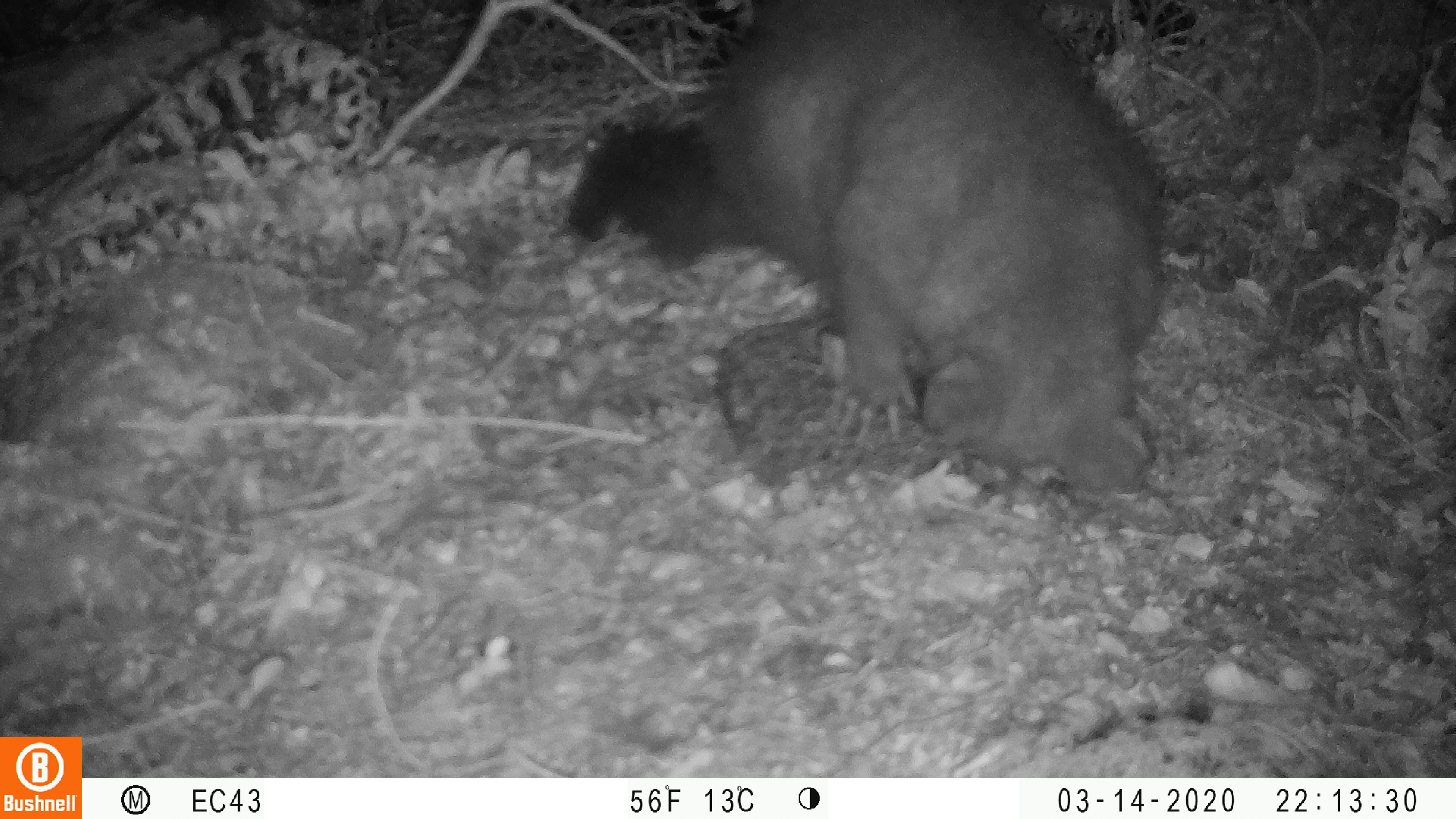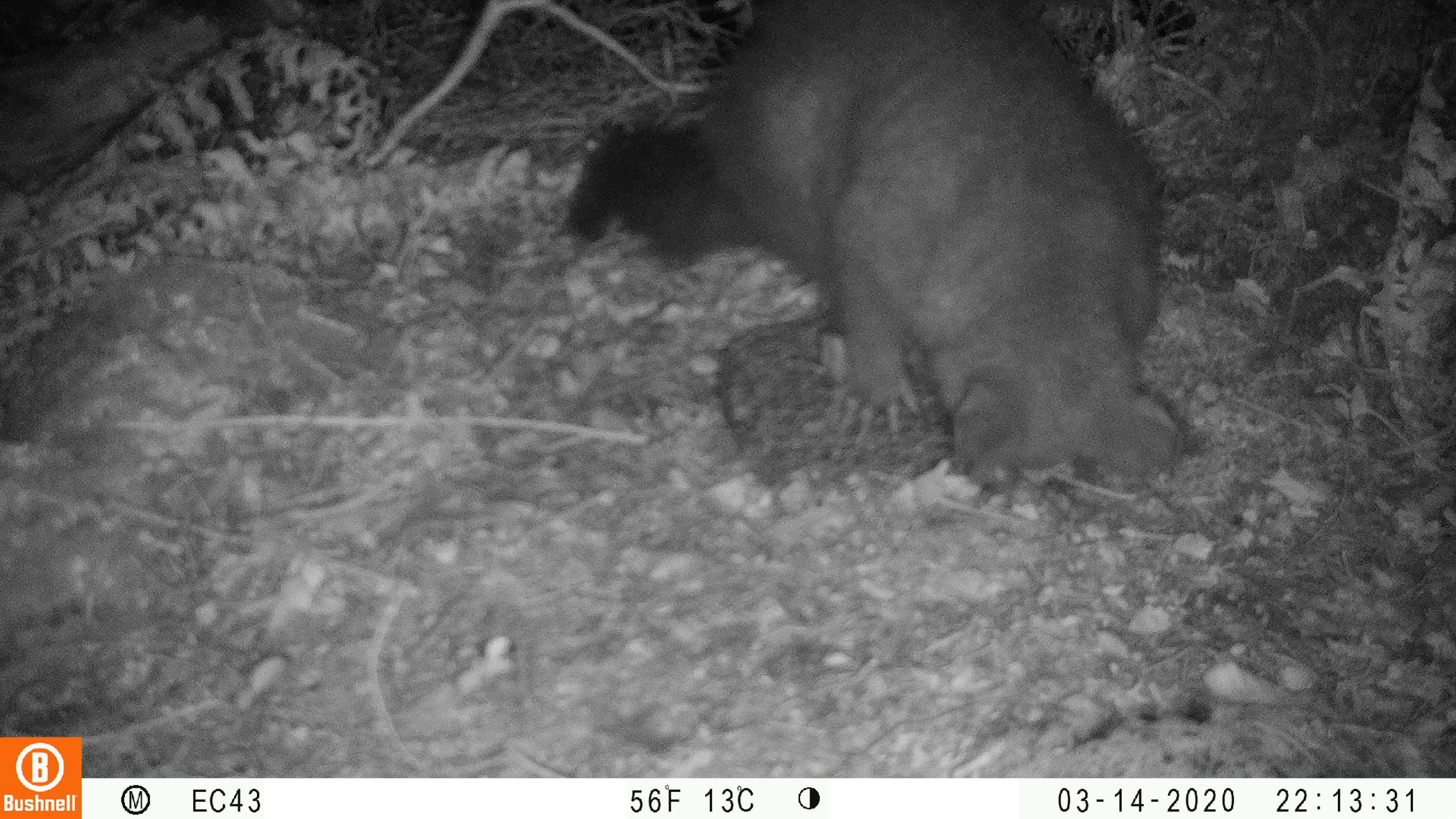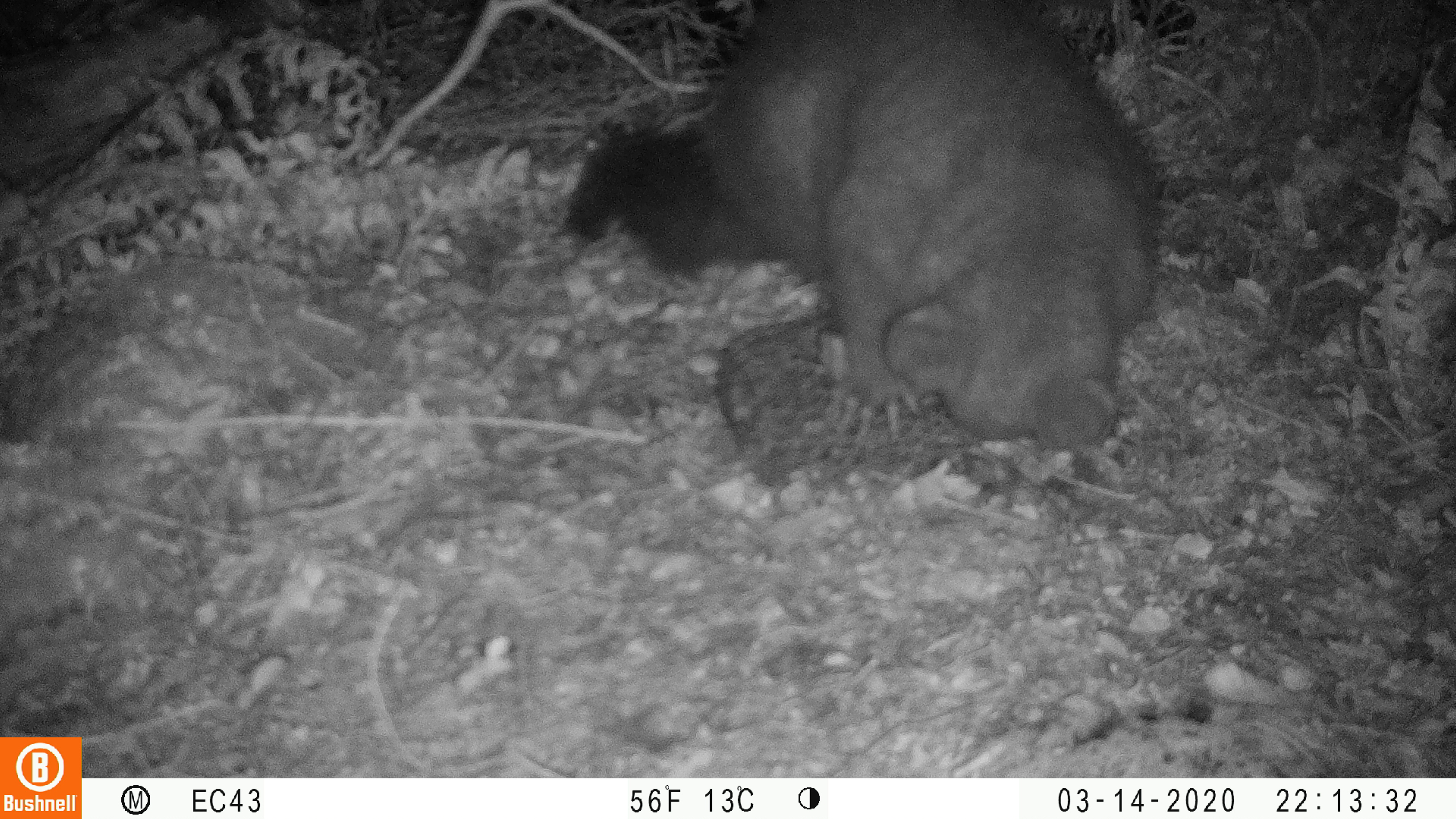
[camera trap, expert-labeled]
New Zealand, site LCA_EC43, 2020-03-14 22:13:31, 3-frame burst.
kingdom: Animalia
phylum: Chordata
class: Mammalia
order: Diprotodontia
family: Phalangeridae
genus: Trichosurus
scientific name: Trichosurus vulpecula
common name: common brushtail possum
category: possum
Possum (common brushtail possum) (Trichosurus vulpecula).